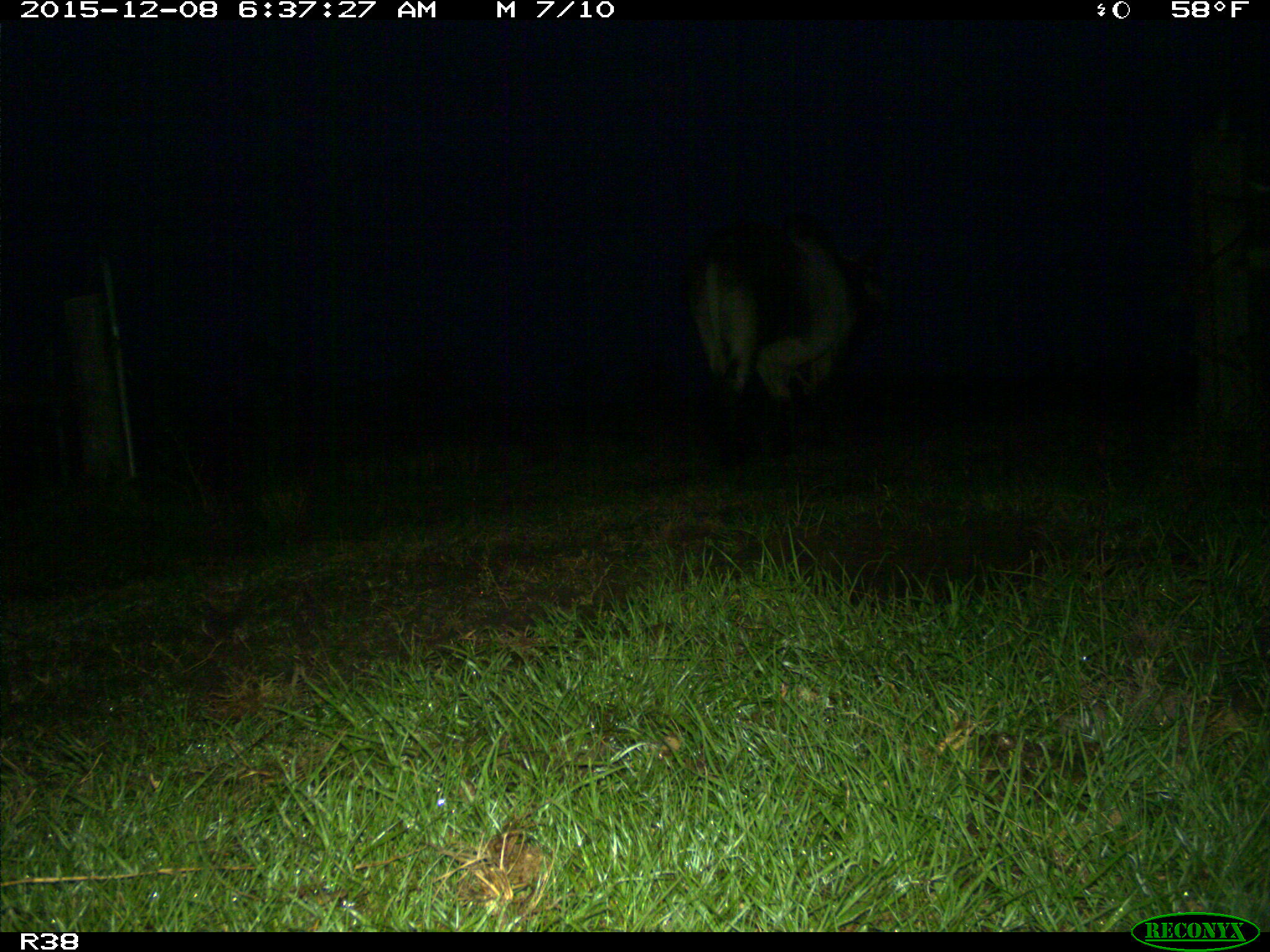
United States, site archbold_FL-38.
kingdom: Animalia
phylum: Chordata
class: Mammalia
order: Artiodactyla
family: Bovidae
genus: Bos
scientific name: Bos taurus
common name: domestic cow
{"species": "Bos taurus (domestic cow)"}